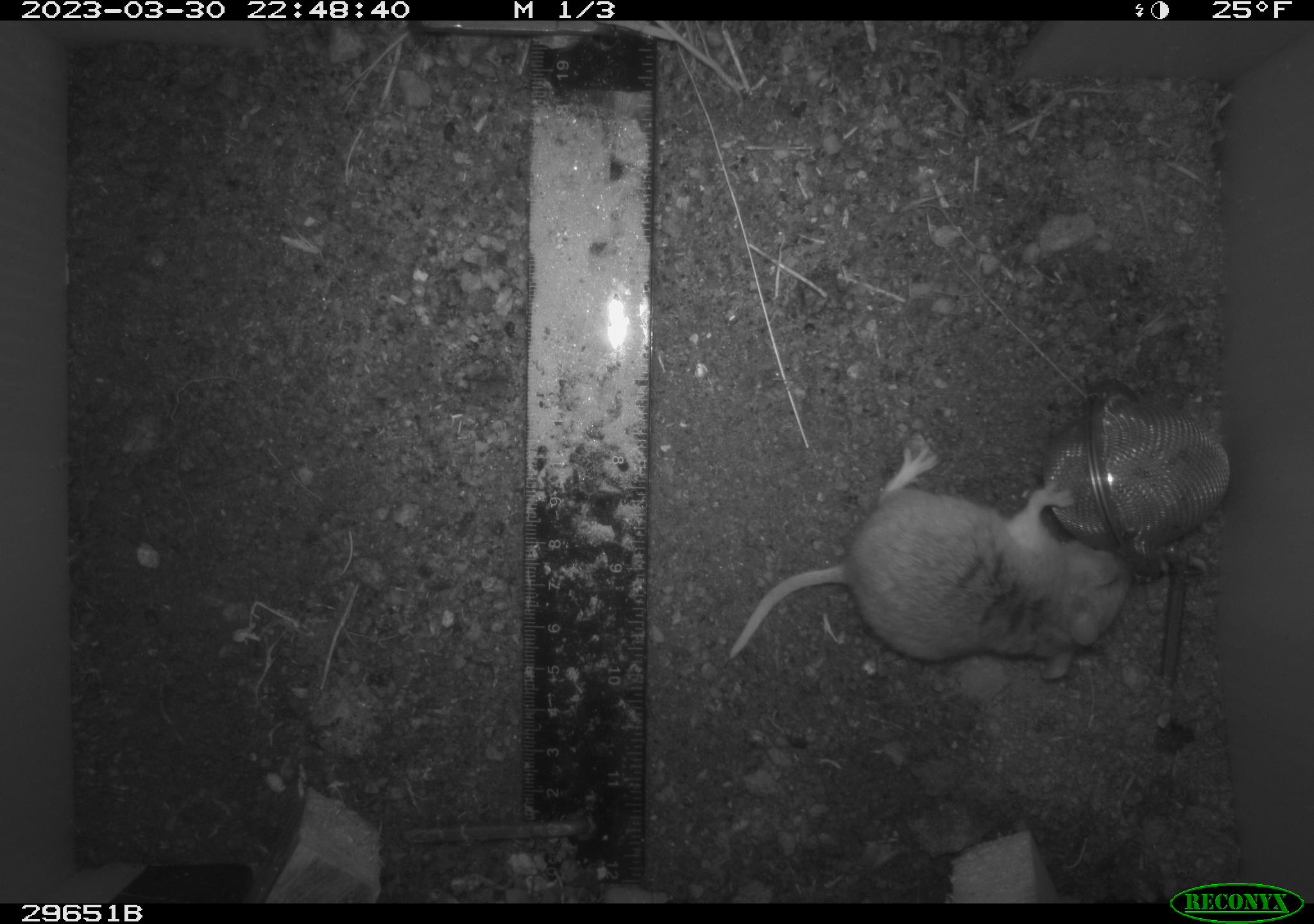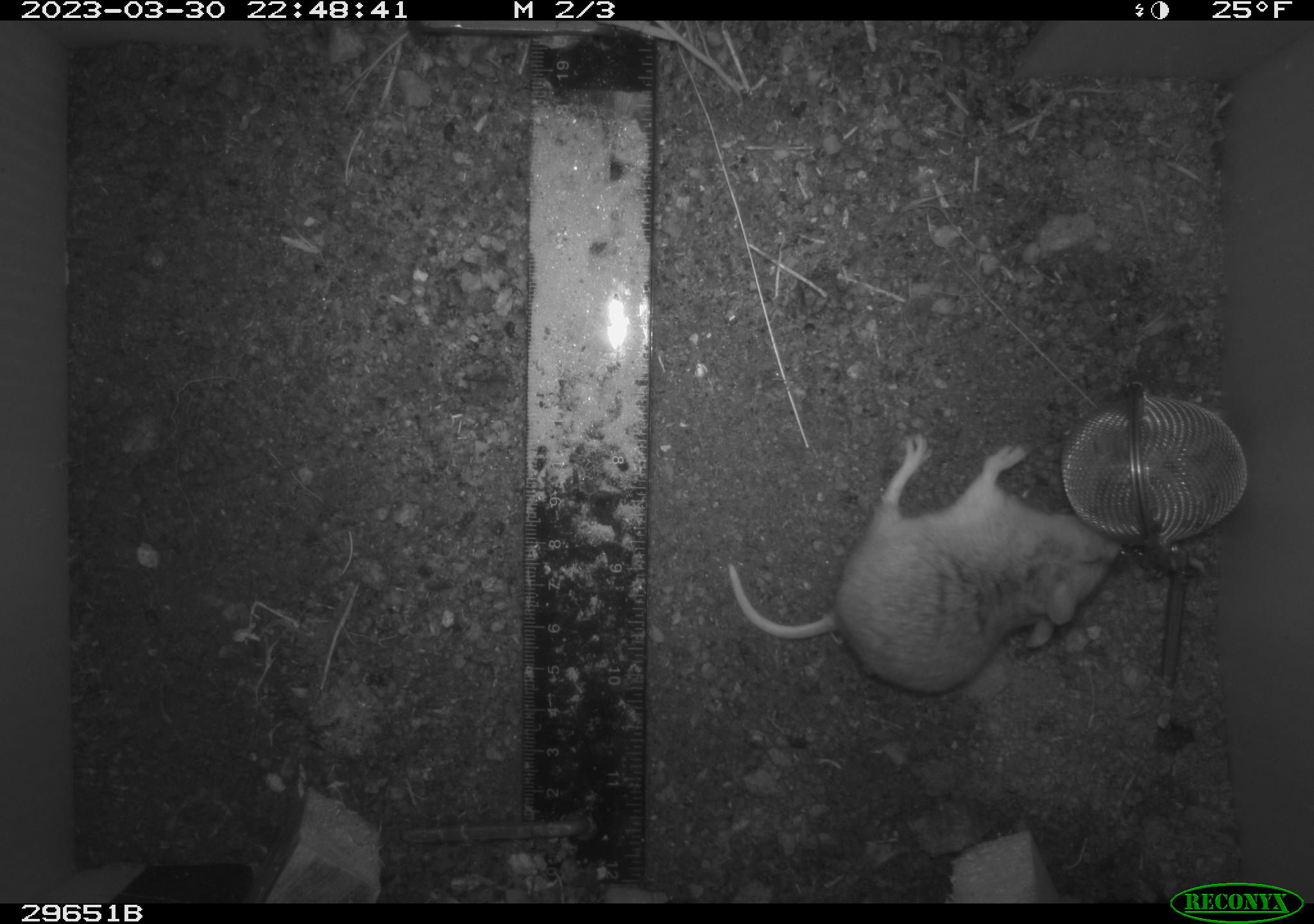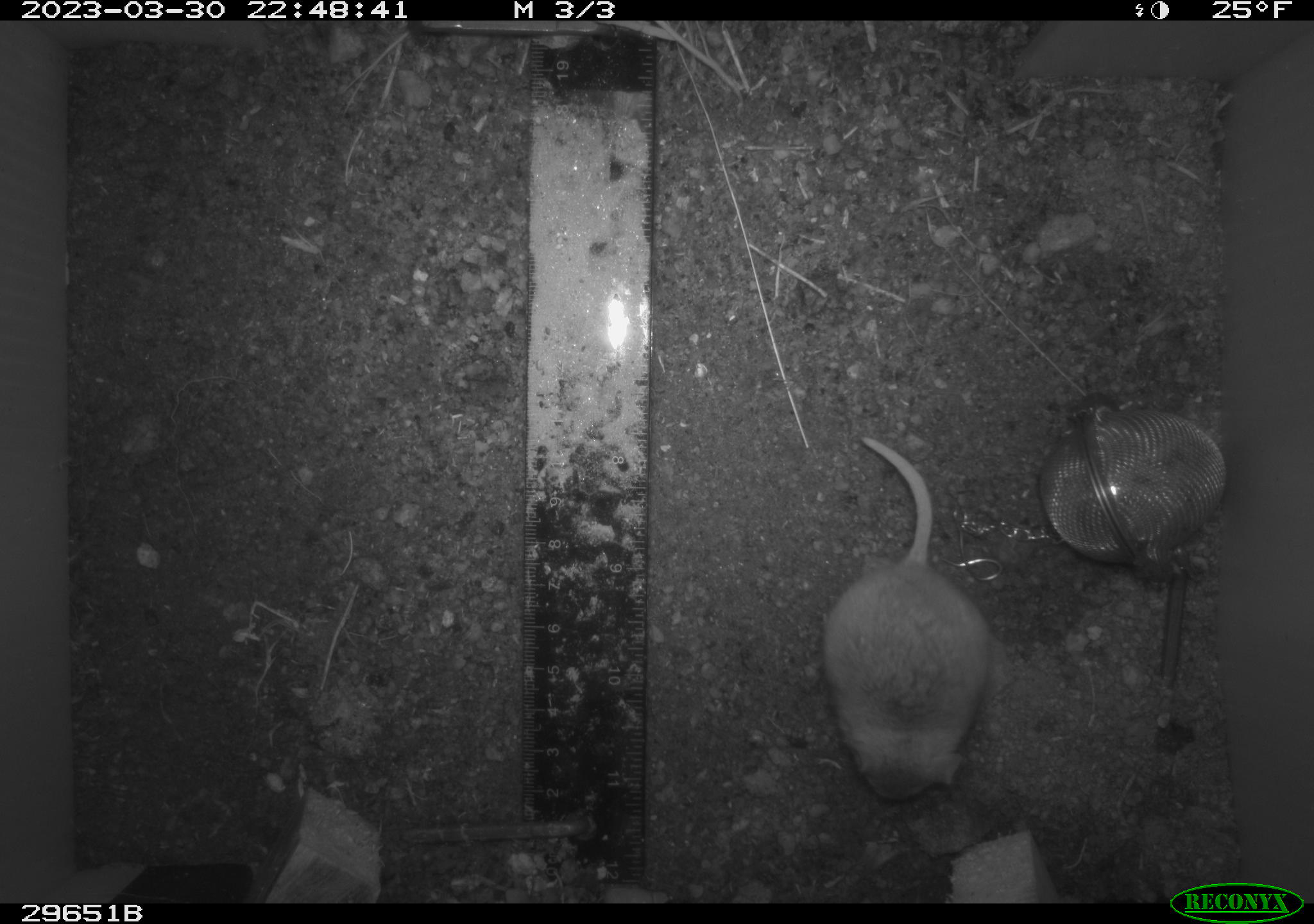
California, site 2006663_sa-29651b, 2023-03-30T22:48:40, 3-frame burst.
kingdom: Animalia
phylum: Chordata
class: Mammalia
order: Rodentia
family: Cricetidae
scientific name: Arvicolinae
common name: voles, lemmings, and muskrats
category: arvicolinae subfamily